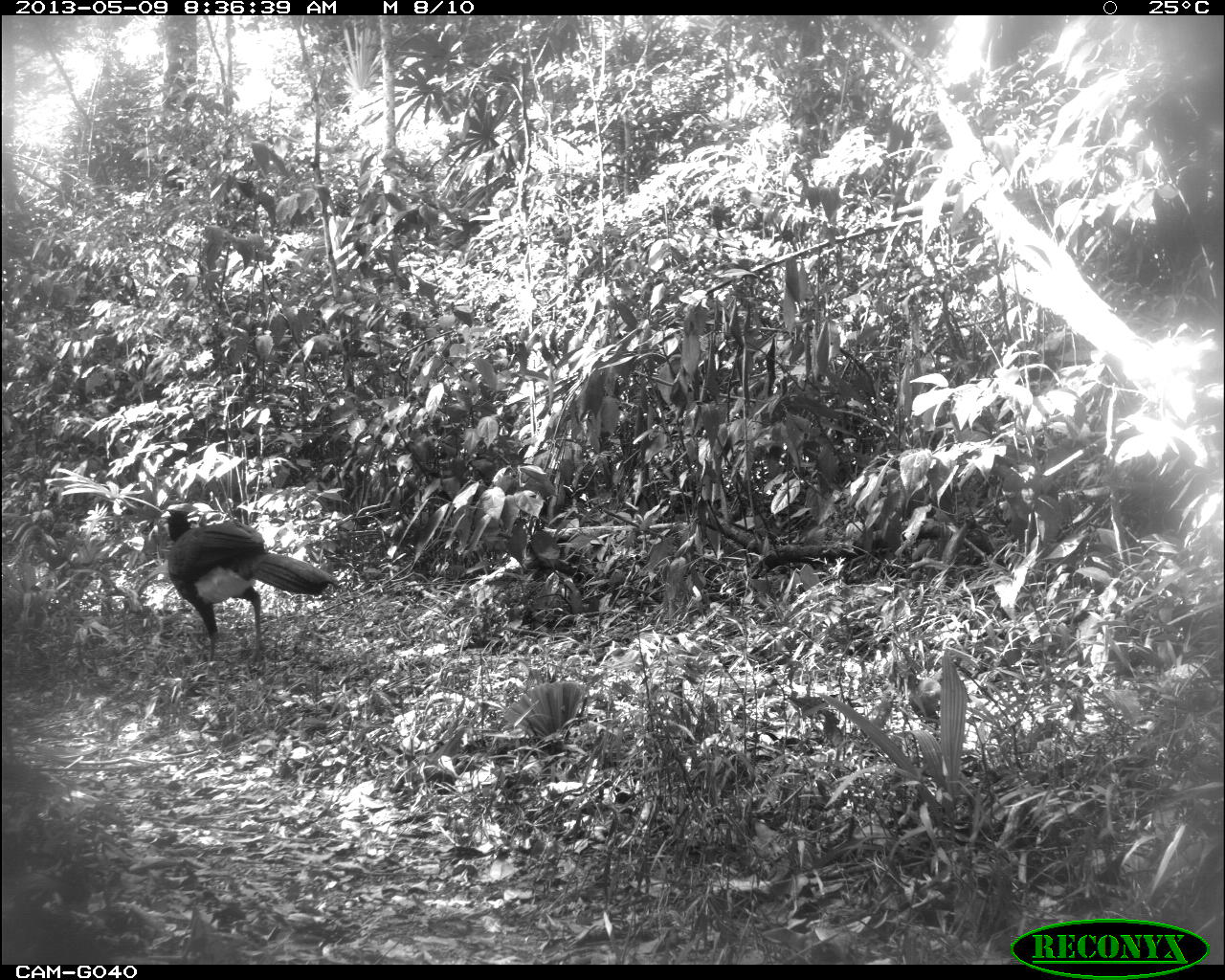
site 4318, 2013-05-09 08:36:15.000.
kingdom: Animalia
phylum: Chordata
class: Aves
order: Galliformes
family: Cracidae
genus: Crax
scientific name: Crax rubra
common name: great curassow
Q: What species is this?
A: Crax rubra (great curassow).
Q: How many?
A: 1.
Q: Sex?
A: Male.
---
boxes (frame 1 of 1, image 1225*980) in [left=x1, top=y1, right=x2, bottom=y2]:
crax rubra: [left=158, top=506, right=340, bottom=660]